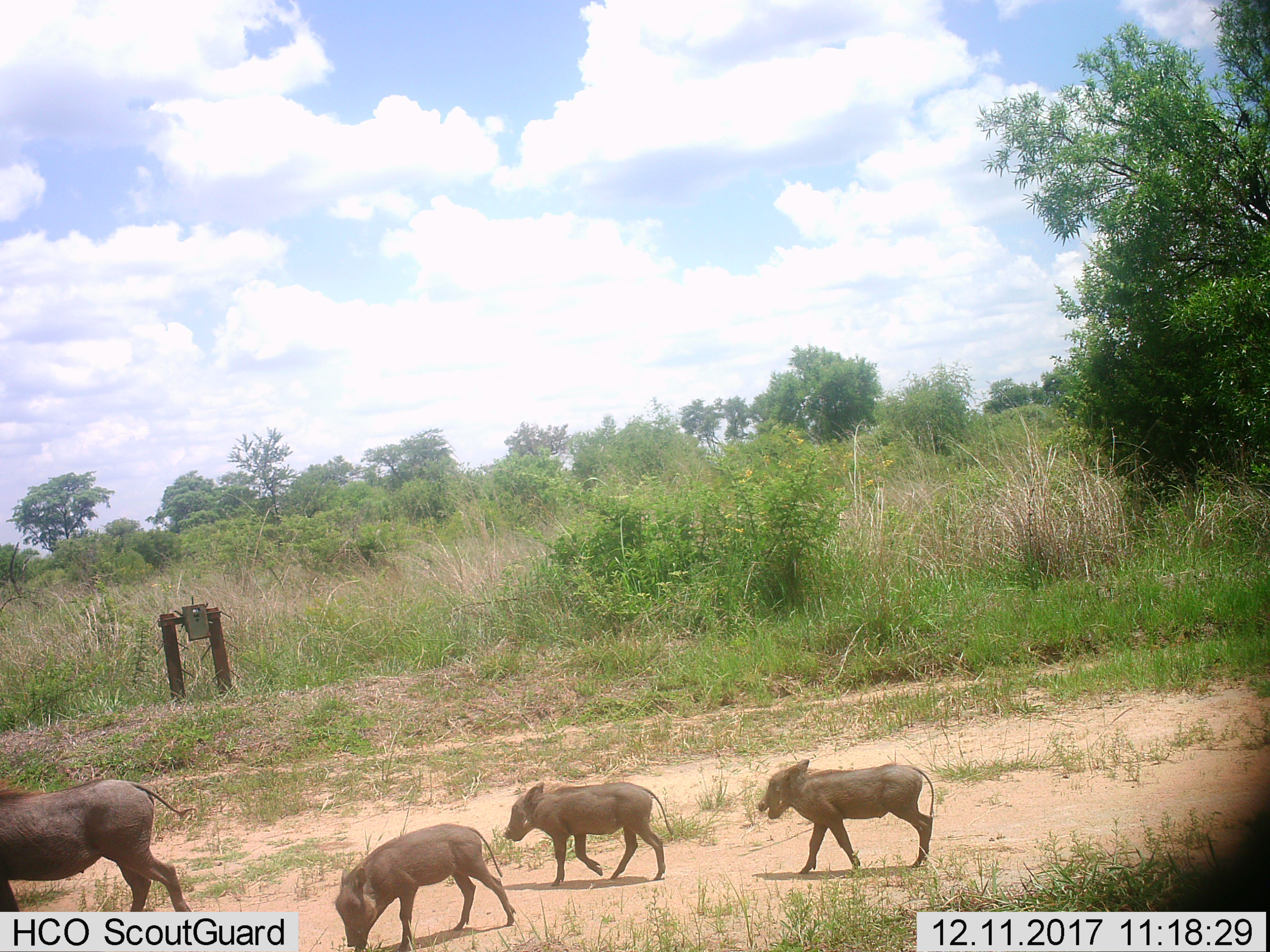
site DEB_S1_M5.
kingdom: Animalia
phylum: Chordata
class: Mammalia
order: Artiodactyla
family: Suidae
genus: Phacochoerus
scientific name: Phacochoerus africanus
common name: warthog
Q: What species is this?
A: Warthog (Phacochoerus africanus).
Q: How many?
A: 4.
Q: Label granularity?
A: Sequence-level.